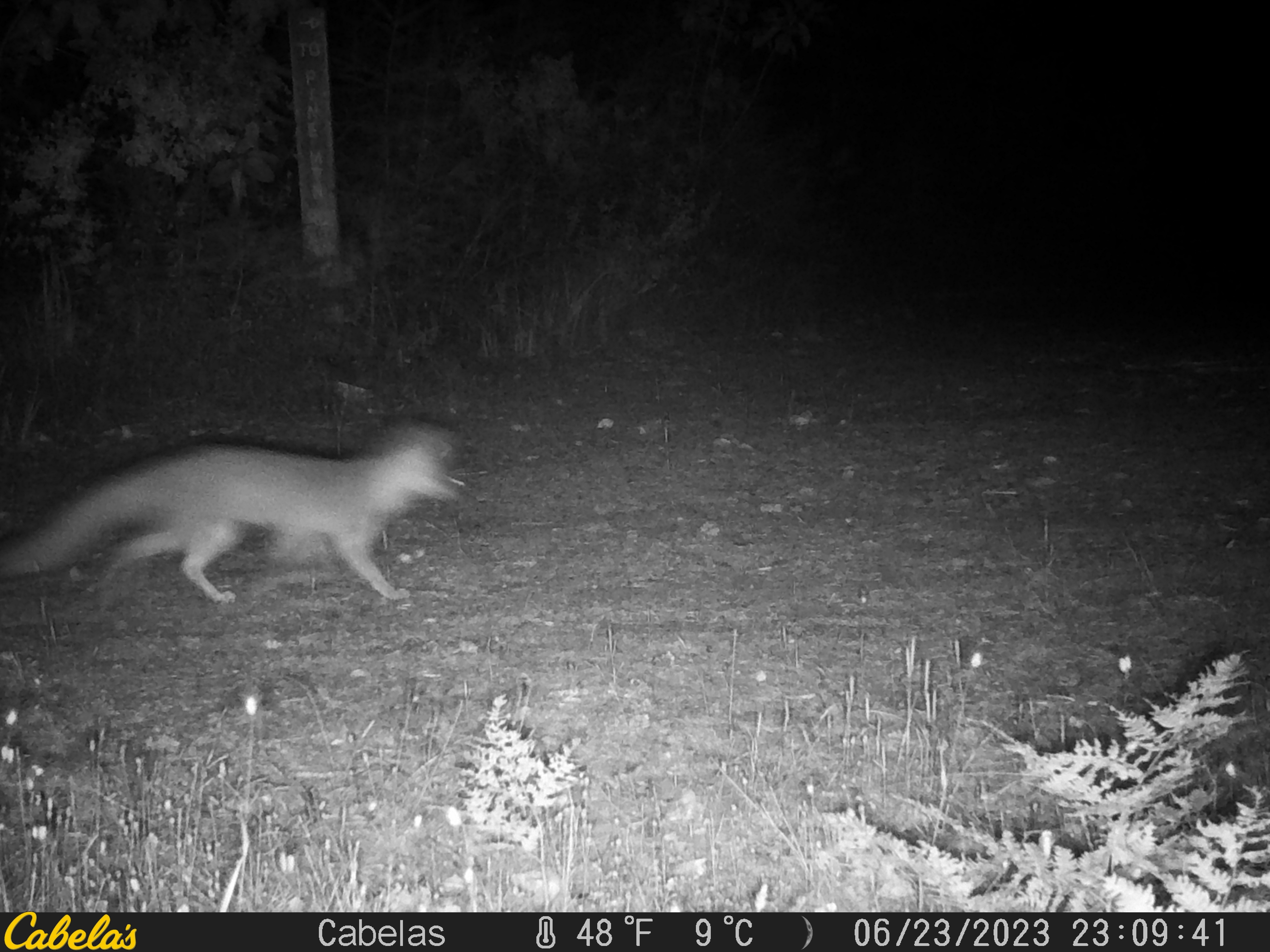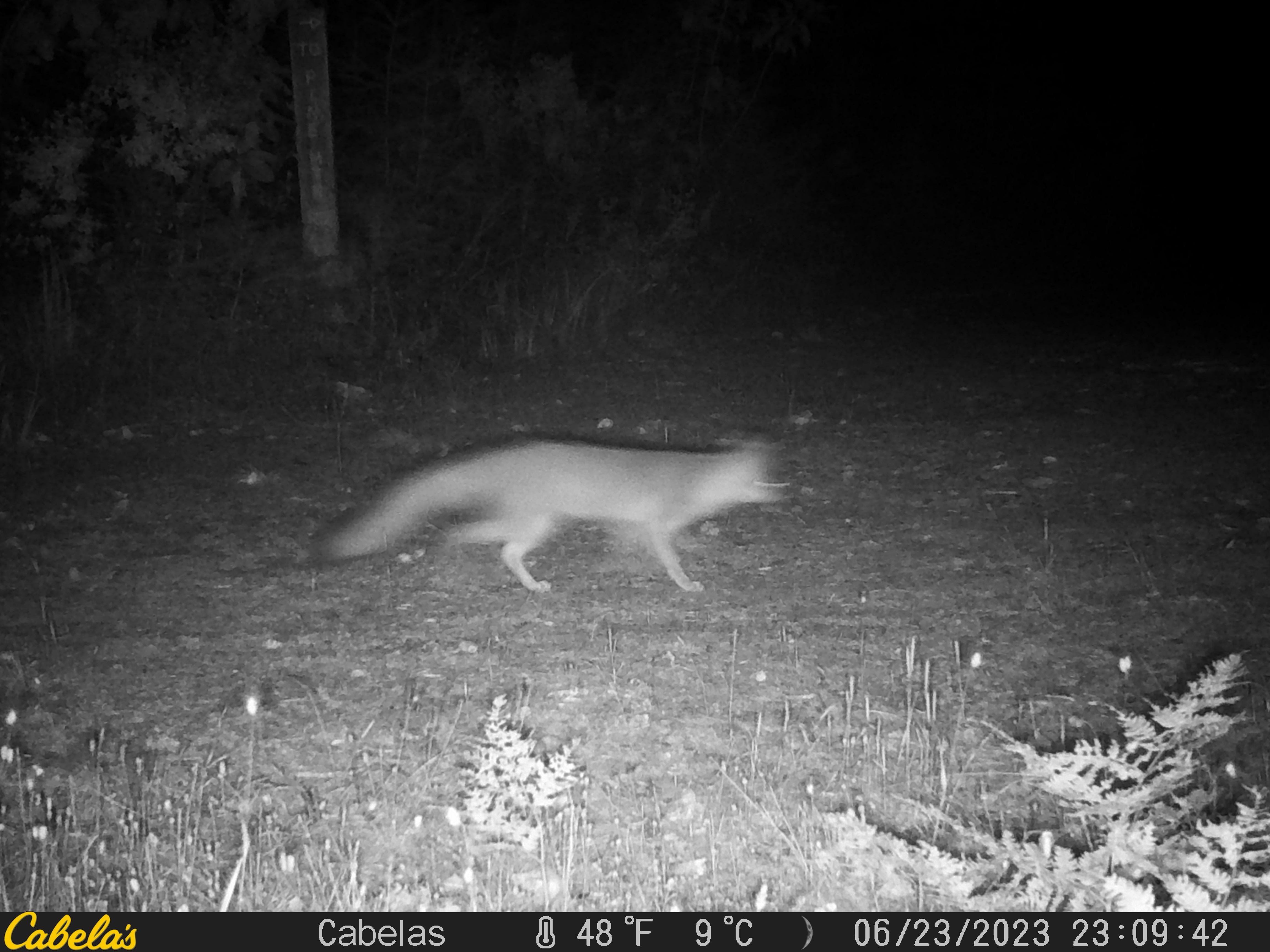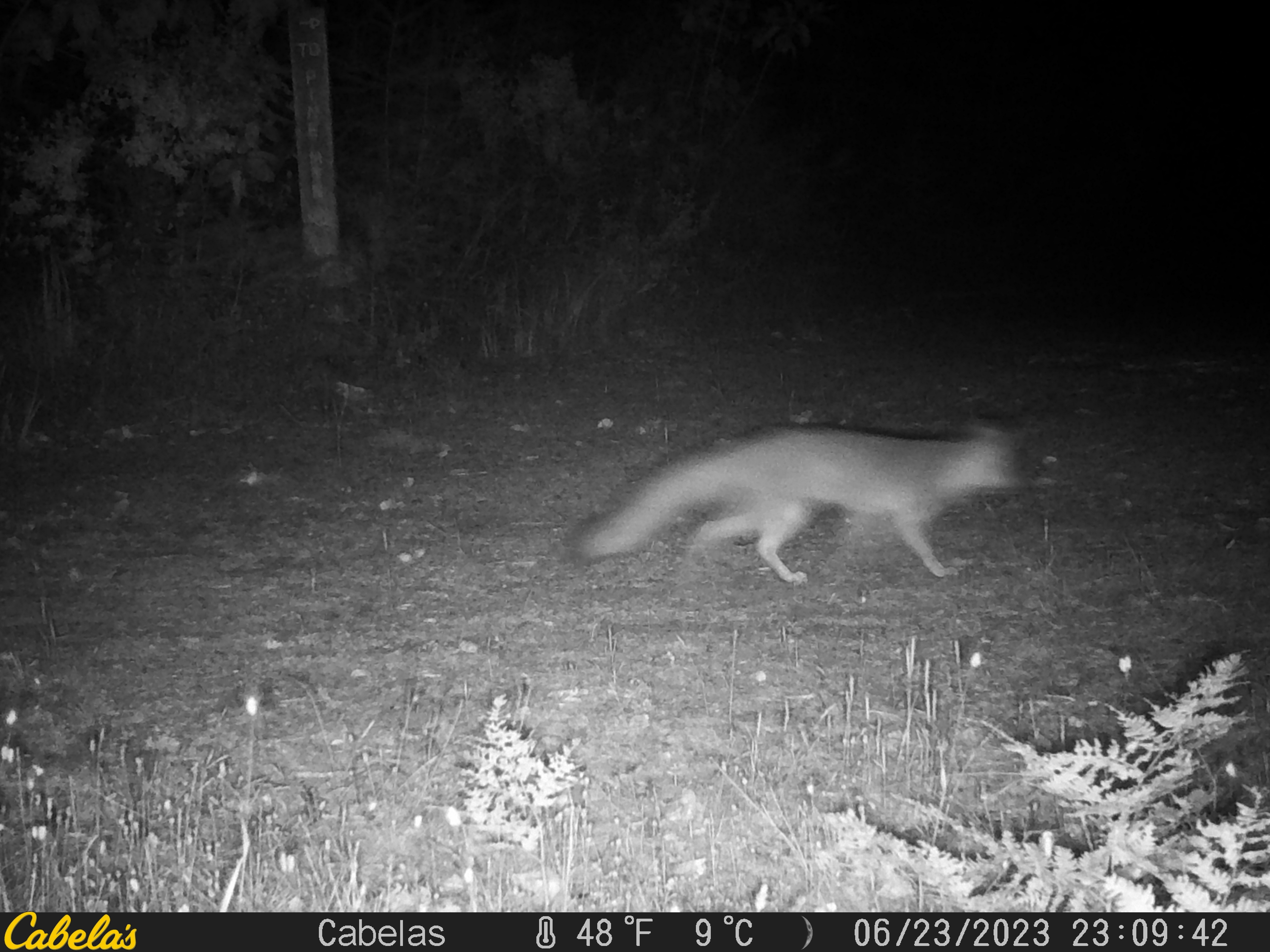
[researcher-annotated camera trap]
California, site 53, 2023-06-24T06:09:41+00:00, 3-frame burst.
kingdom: Animalia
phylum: Chordata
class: Mammalia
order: Carnivora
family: Canidae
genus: Urocyon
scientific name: Urocyon cinereoargenteus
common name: gray fox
Gray fox (Urocyon cinereoargenteus).